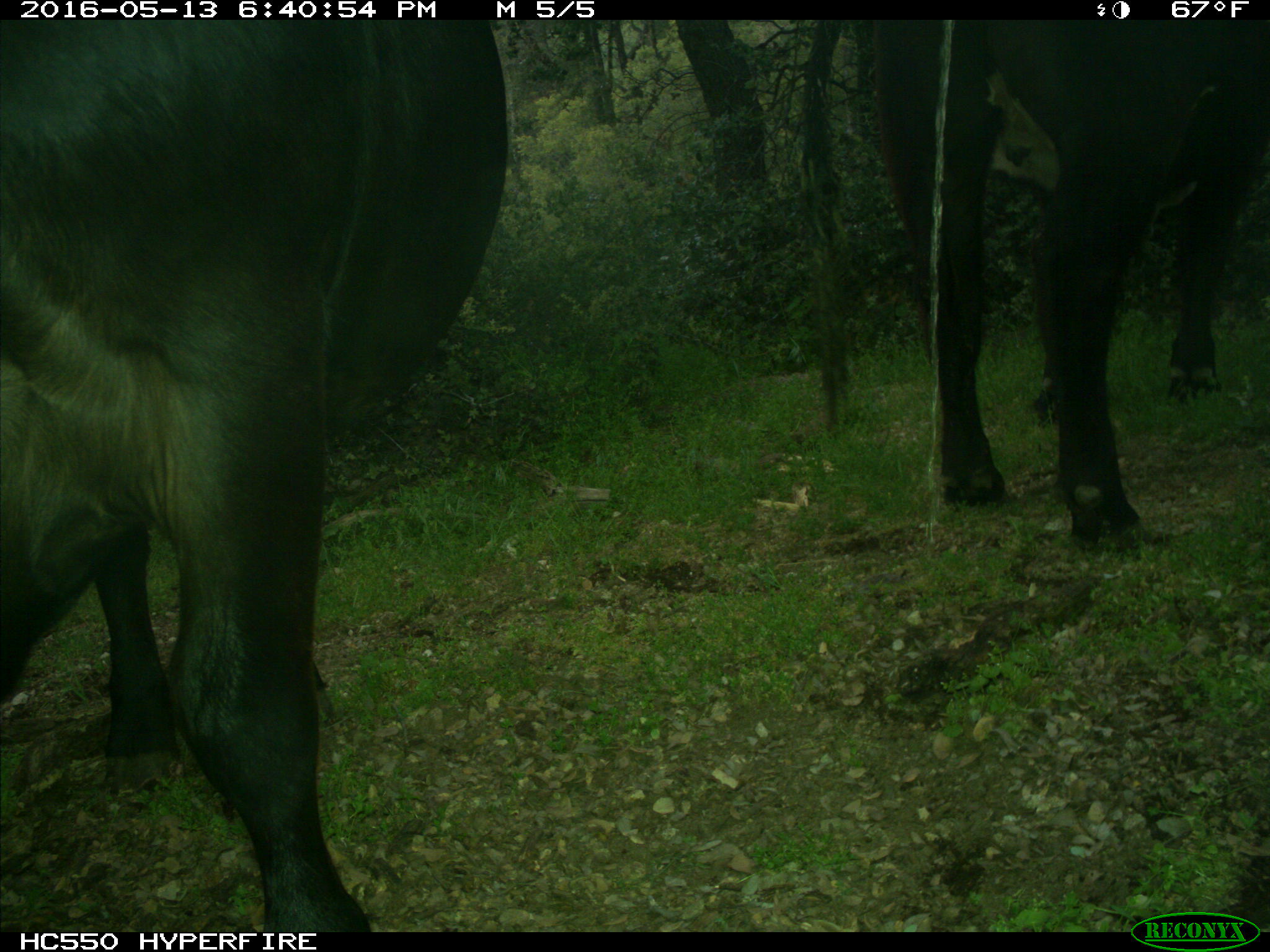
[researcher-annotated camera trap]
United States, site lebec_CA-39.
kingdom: Animalia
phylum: Chordata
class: Mammalia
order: Artiodactyla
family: Bovidae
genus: Bos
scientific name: Bos taurus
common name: domestic cow